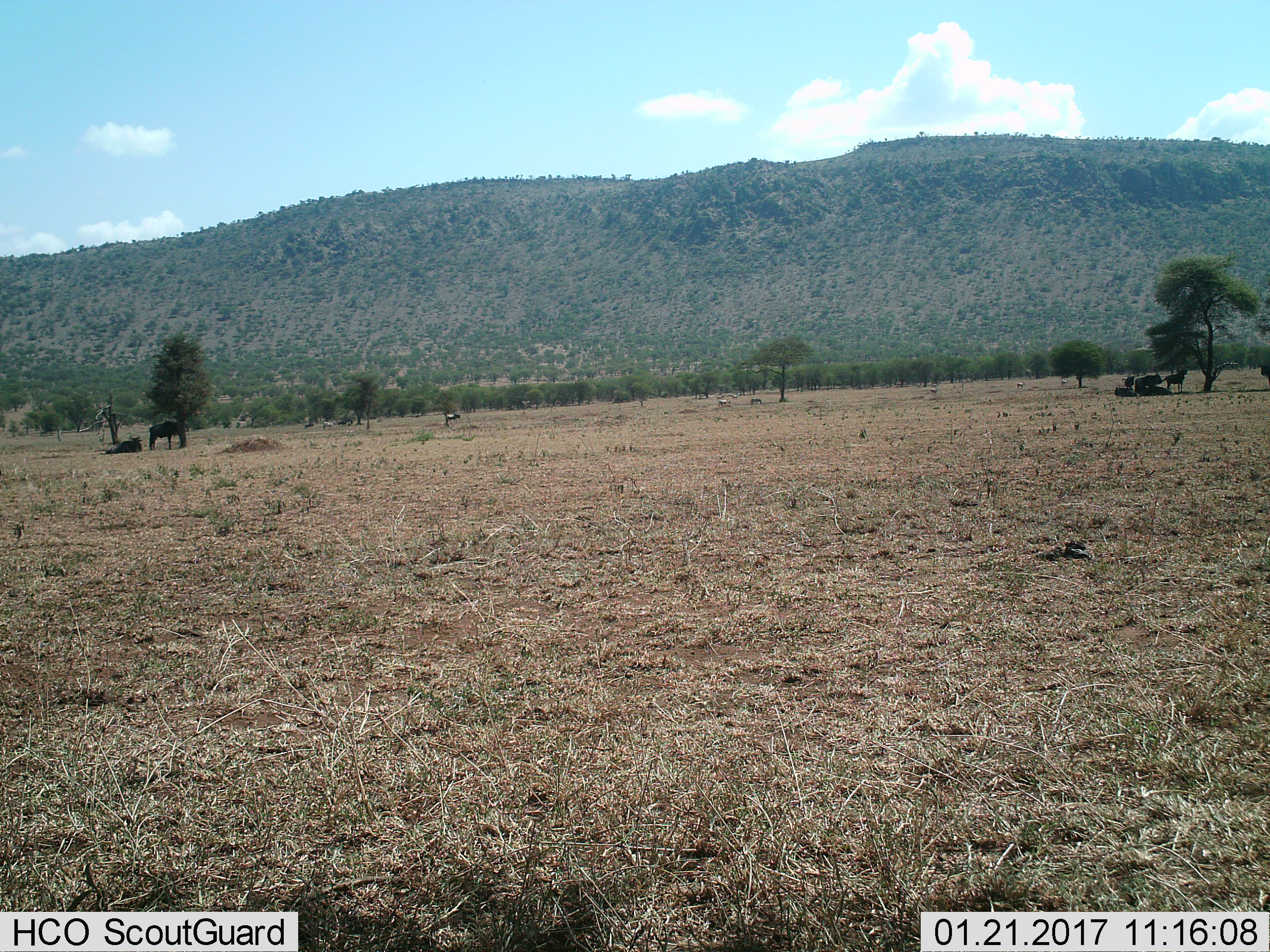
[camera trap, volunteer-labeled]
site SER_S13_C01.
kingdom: Animalia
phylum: Chordata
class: Mammalia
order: Artiodactyla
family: Bovidae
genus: Connochaetes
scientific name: Connochaetes taurinus taurinus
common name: blue wildebeest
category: wildebeestblue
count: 11-50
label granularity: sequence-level